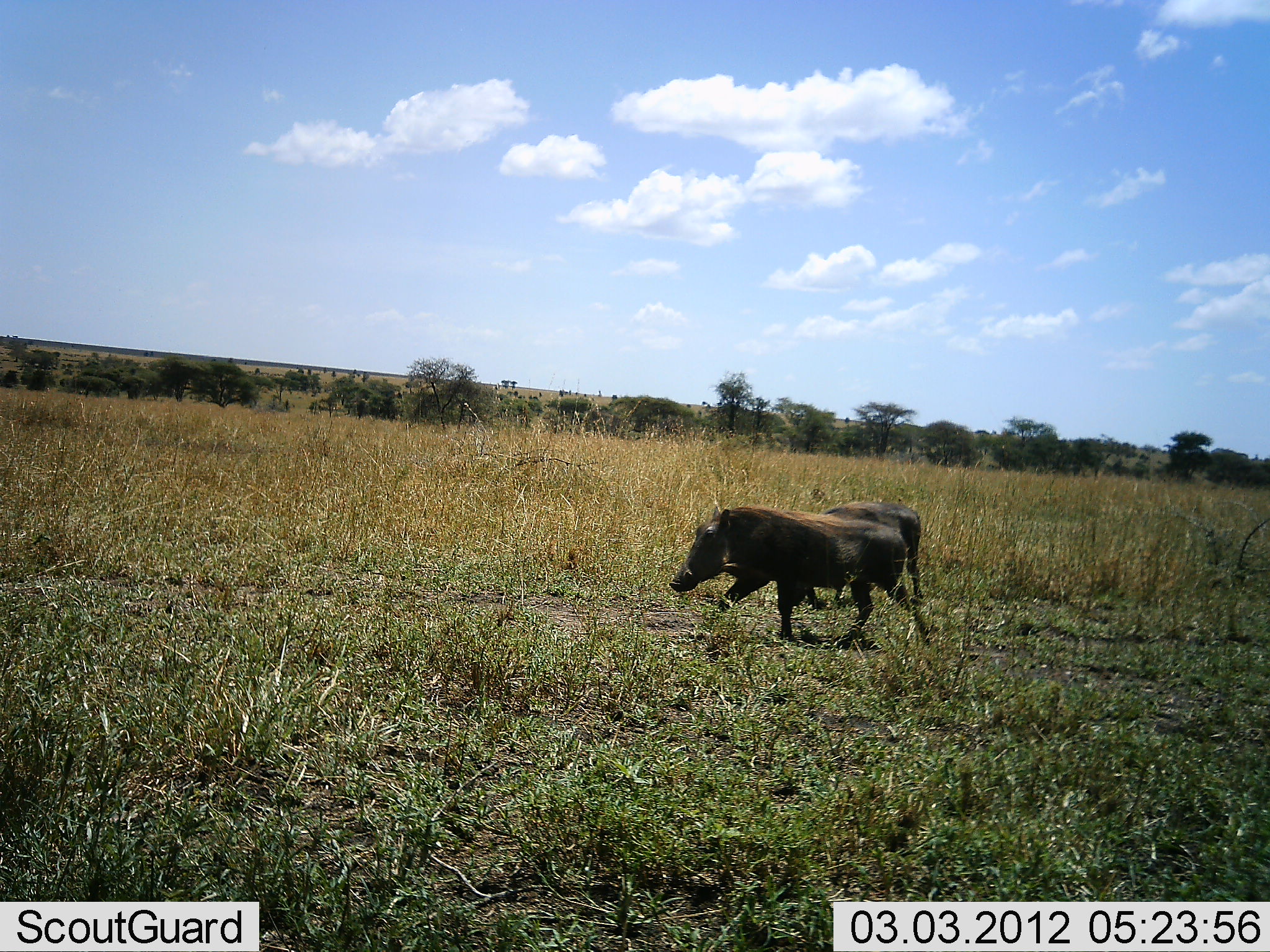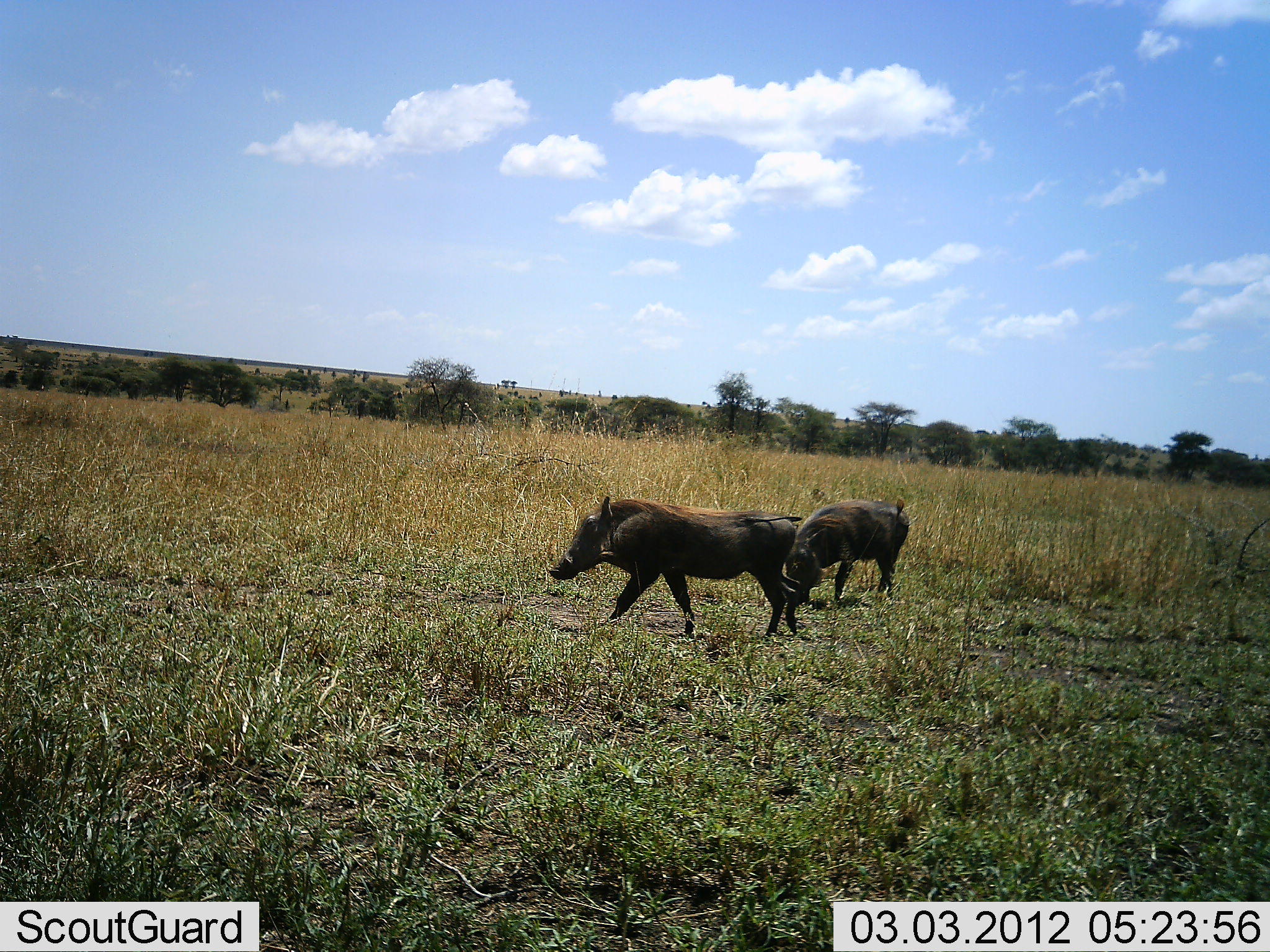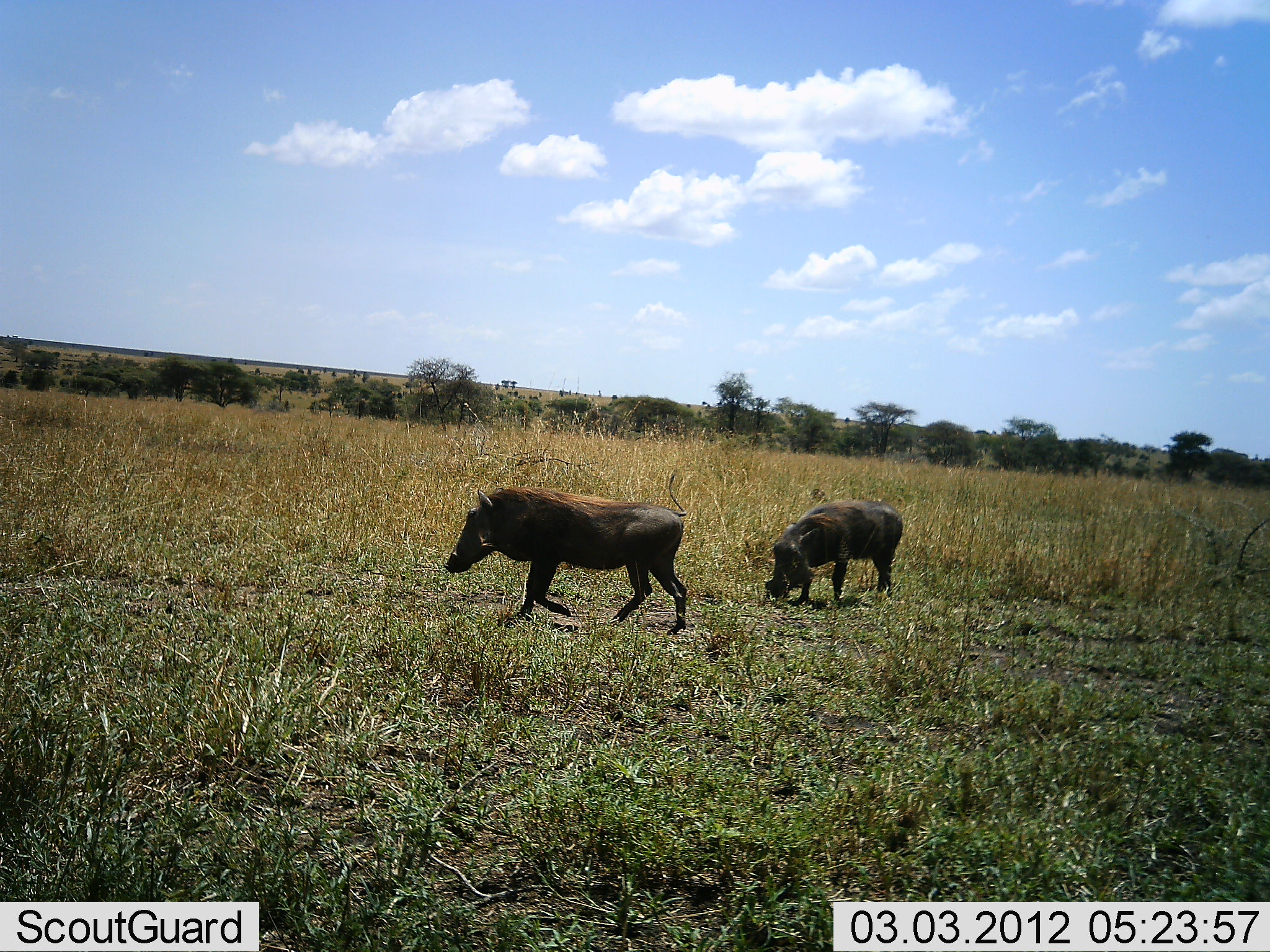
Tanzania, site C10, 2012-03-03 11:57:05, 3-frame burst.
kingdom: Animalia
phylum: Chordata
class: Mammalia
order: Artiodactyla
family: Suidae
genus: Phacochoerus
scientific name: Phacochoerus africanus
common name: warthog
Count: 2.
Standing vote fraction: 26%.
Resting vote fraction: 0%.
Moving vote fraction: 95%.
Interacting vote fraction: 5%.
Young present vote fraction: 5%.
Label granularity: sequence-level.